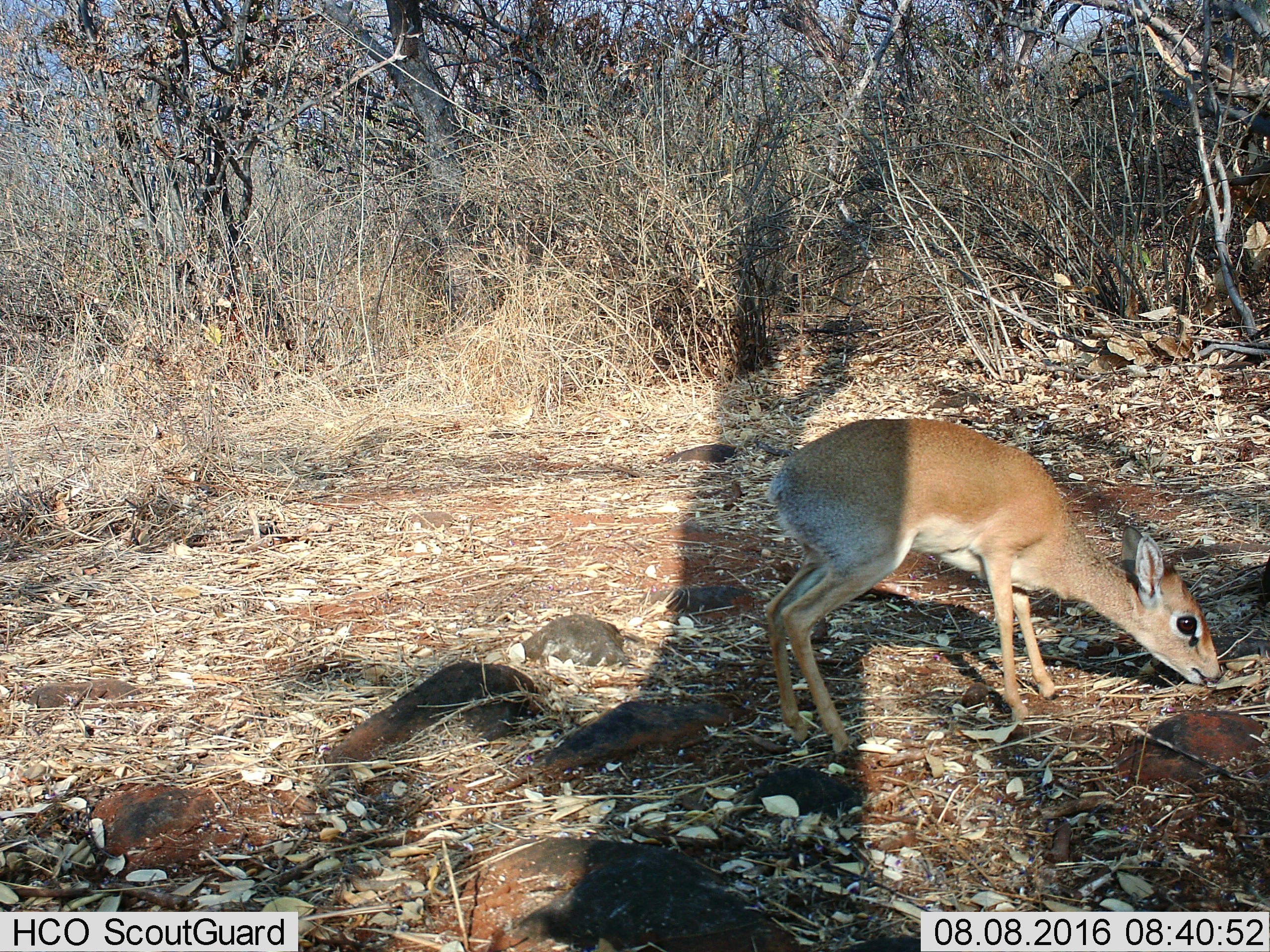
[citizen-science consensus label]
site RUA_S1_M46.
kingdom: Animalia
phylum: Chordata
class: Mammalia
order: Artiodactyla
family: Bovidae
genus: Madoqua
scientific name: Madoqua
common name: dik-dik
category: dikdik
Dikdik (dik-dik) (Madoqua), count 1. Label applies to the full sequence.